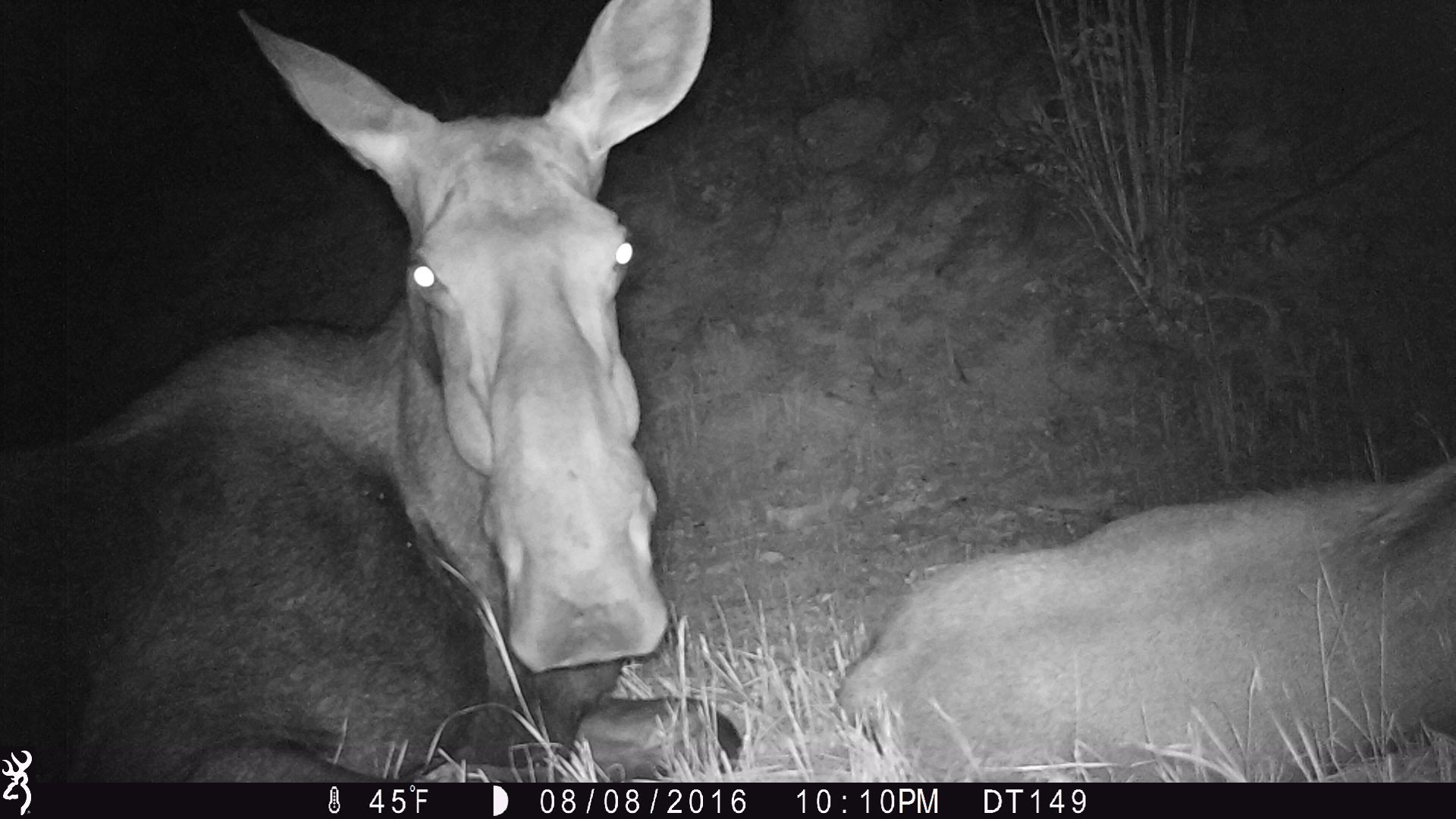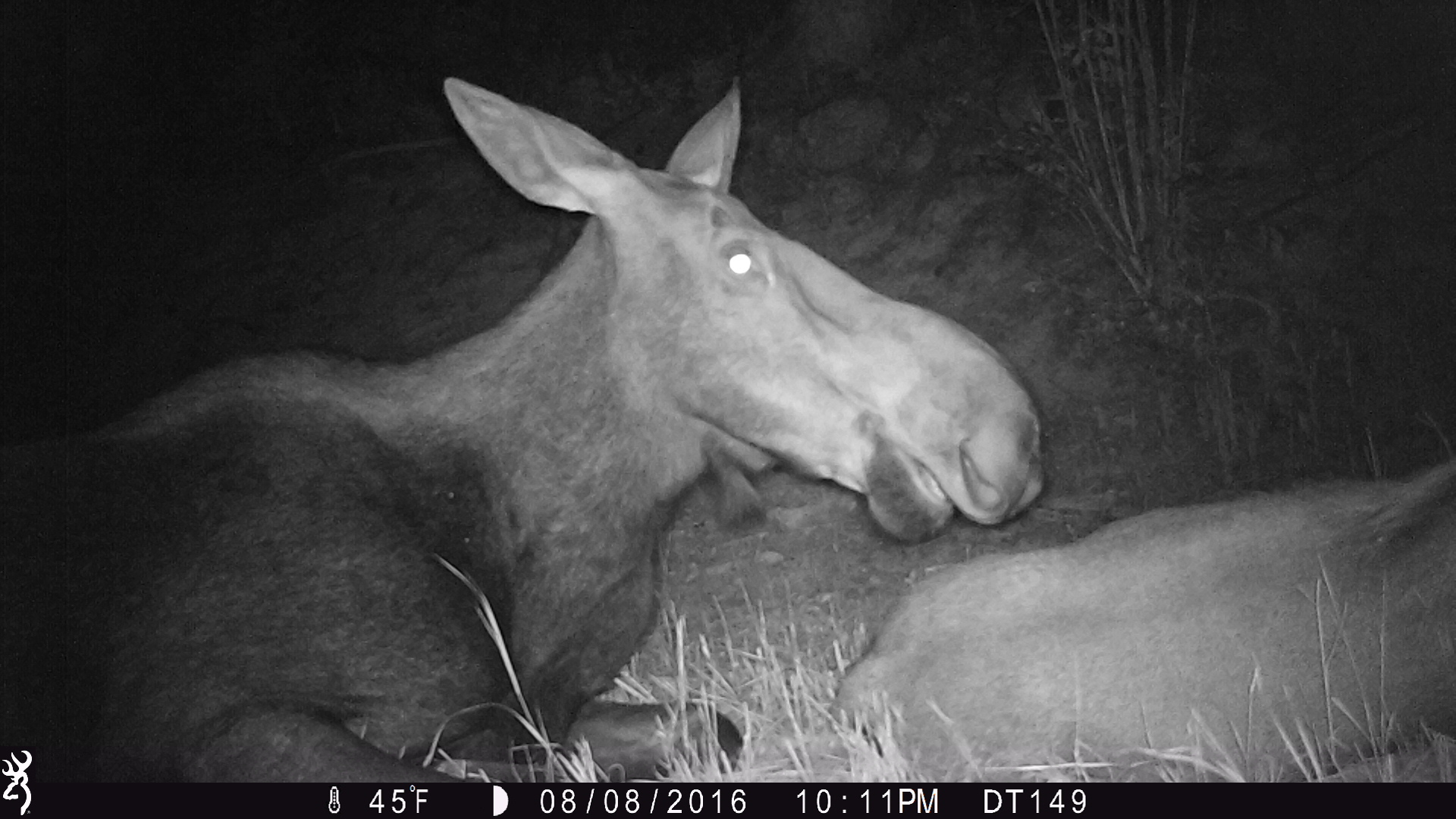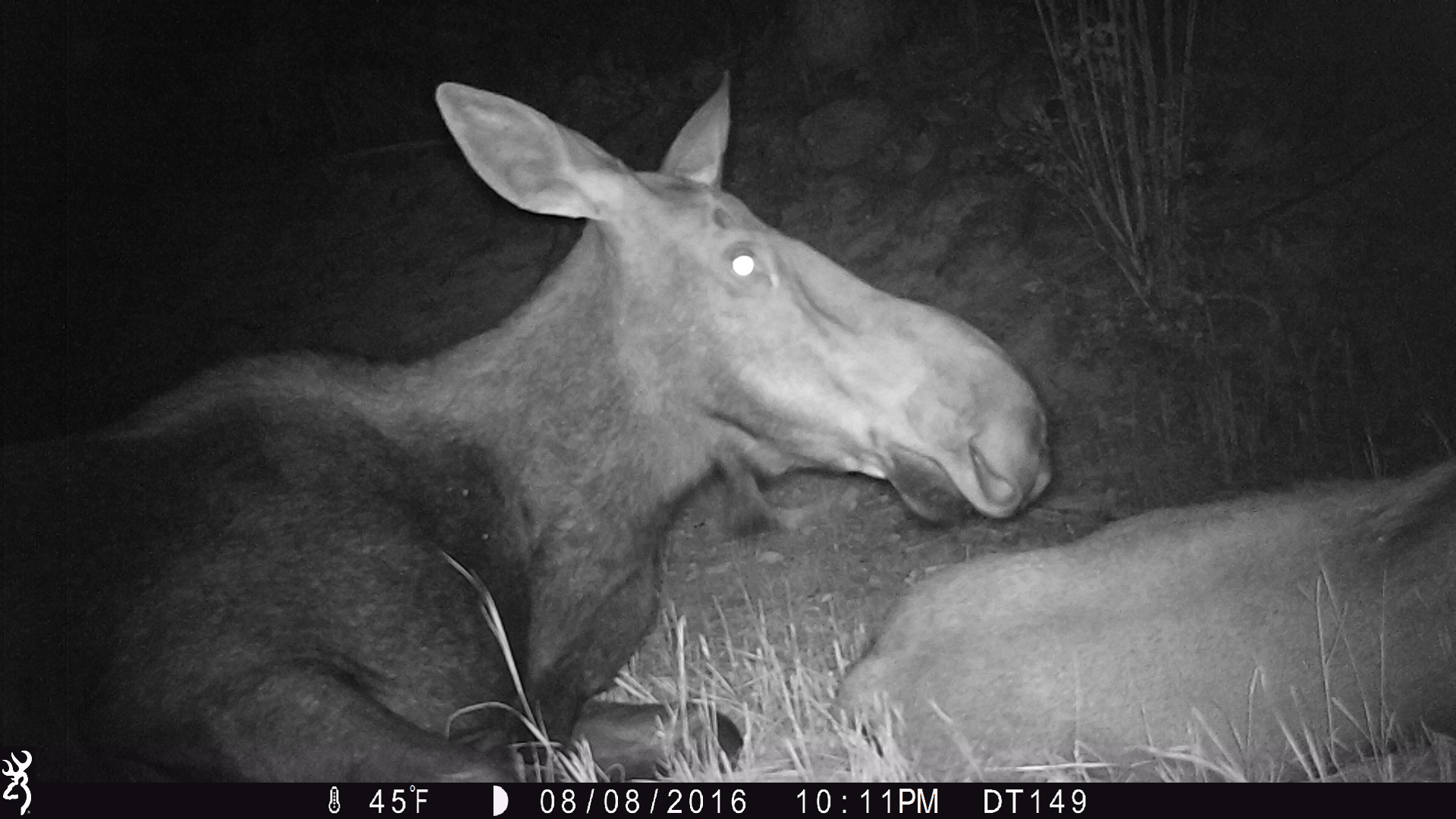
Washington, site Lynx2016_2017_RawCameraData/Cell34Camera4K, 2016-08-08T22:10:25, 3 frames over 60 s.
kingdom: Animalia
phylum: Chordata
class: Mammalia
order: Artiodactyla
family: Cervidae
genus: Alces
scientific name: Alces alces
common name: moose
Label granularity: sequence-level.